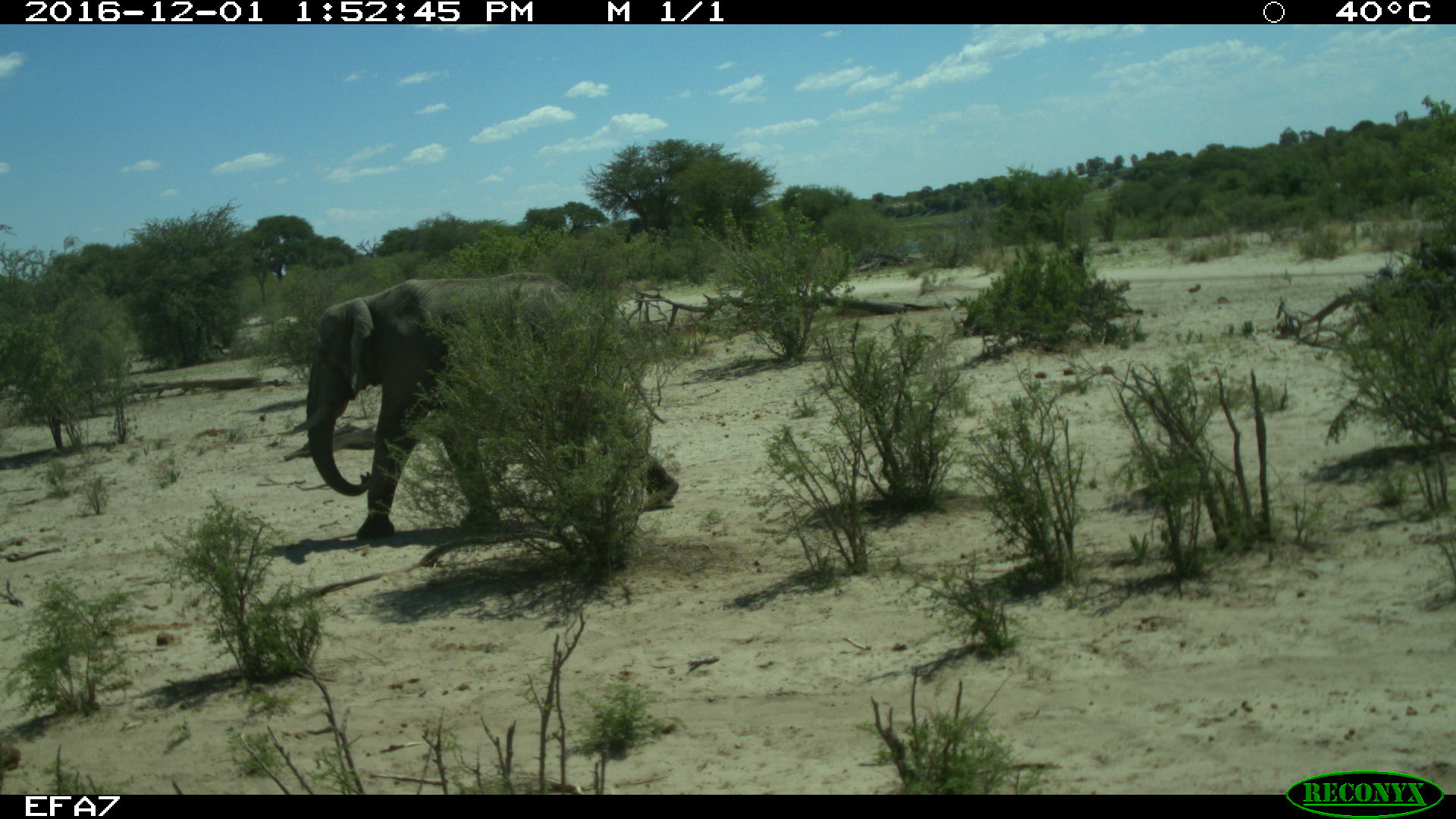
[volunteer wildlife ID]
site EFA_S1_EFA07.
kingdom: Animalia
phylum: Chordata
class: Mammalia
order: Proboscidea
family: Elephantidae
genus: Loxodonta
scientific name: Loxodonta africana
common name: african bush elephant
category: elephant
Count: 1.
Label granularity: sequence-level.